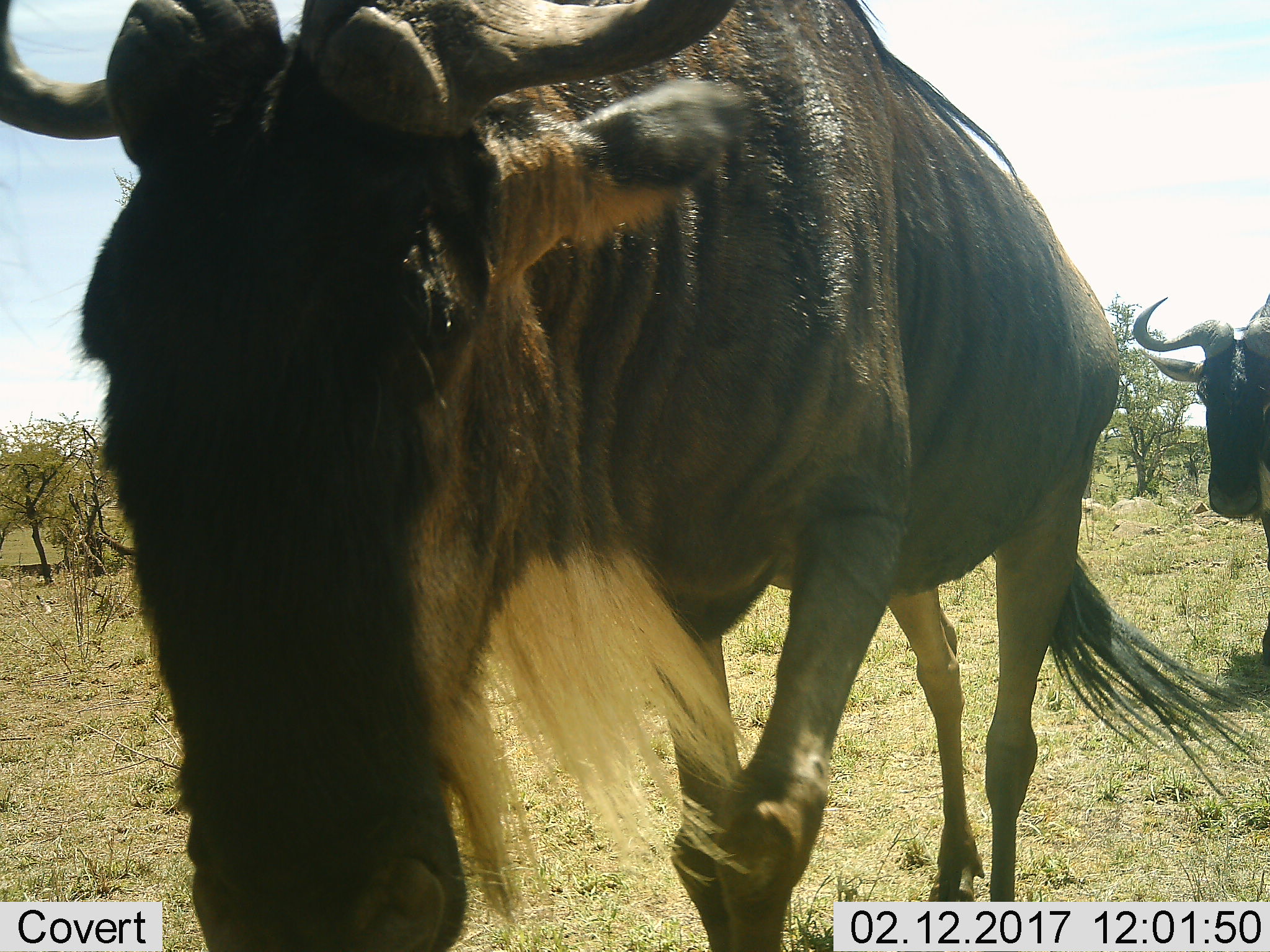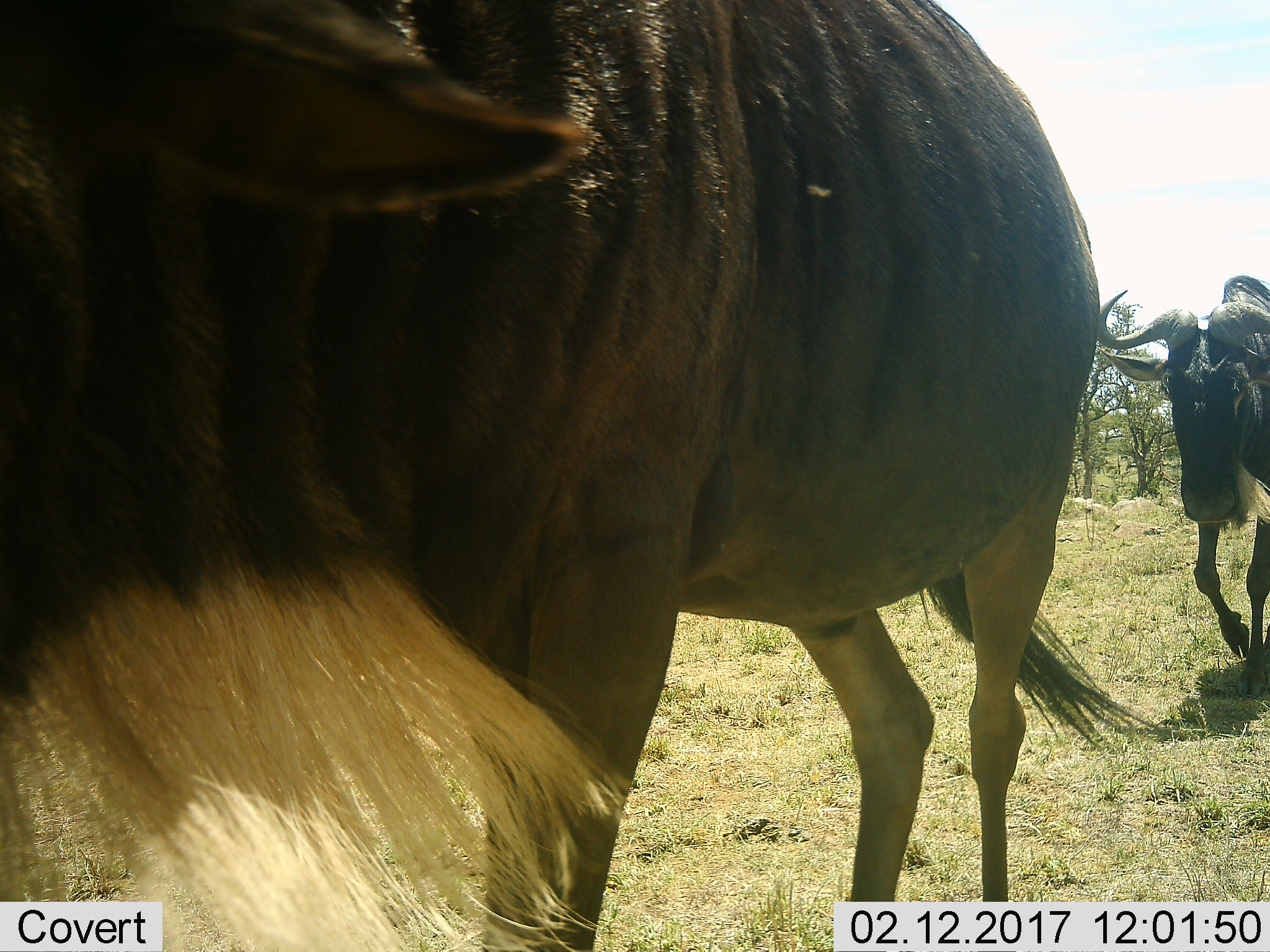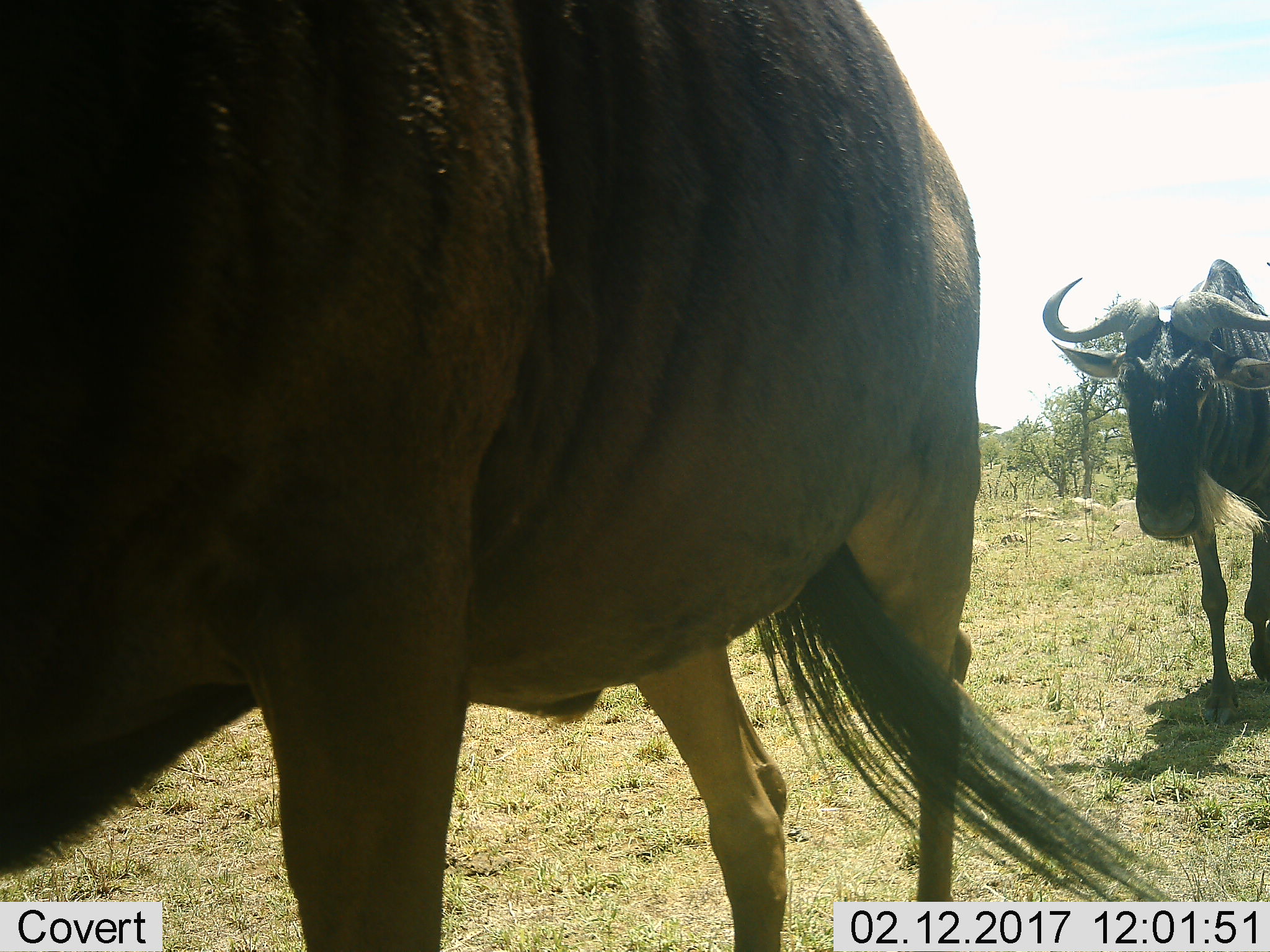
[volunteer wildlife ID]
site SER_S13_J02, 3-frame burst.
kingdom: Animalia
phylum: Chordata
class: Mammalia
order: Artiodactyla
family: Bovidae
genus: Connochaetes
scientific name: Connochaetes taurinus taurinus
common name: blue wildebeest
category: wildebeestblue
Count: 2.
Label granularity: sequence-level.